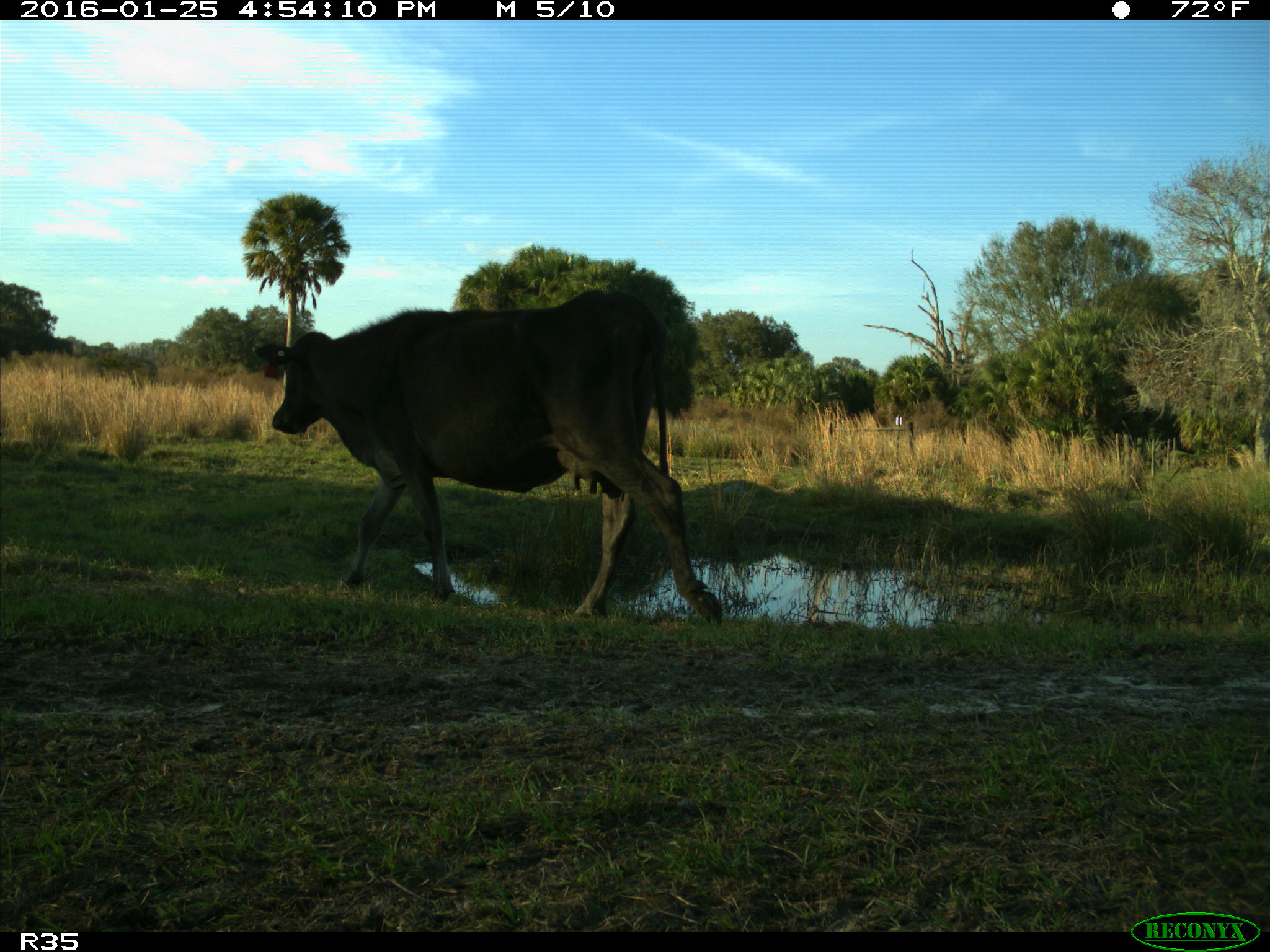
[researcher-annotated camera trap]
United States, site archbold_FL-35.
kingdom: Animalia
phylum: Chordata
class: Mammalia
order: Artiodactyla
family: Bovidae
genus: Bos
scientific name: Bos taurus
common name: domestic cow